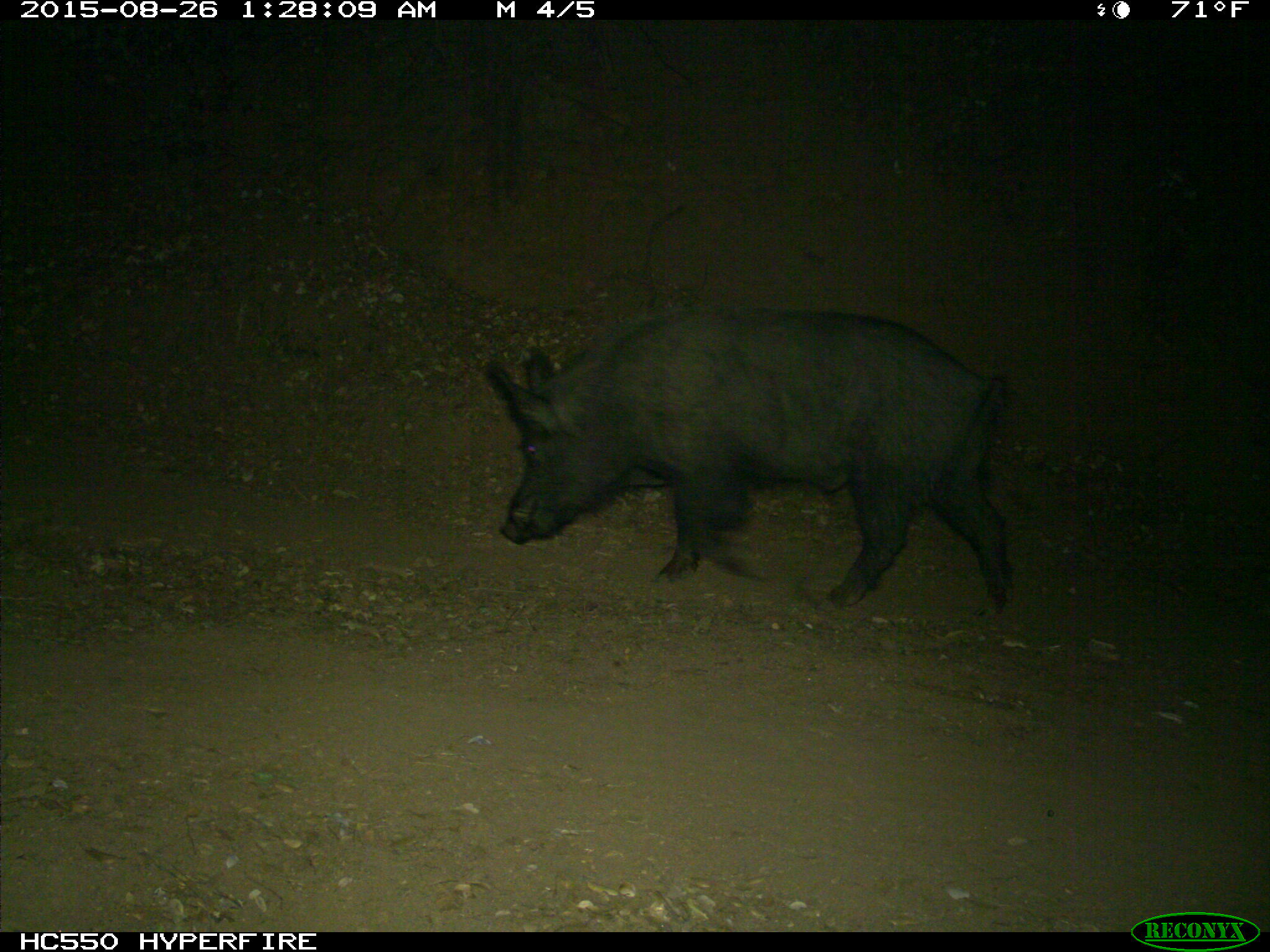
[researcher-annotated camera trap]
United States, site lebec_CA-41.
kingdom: Animalia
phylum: Chordata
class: Mammalia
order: Artiodactyla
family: Suidae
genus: Sus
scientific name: Sus scrofa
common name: wild boar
Sus scrofa (wild boar).